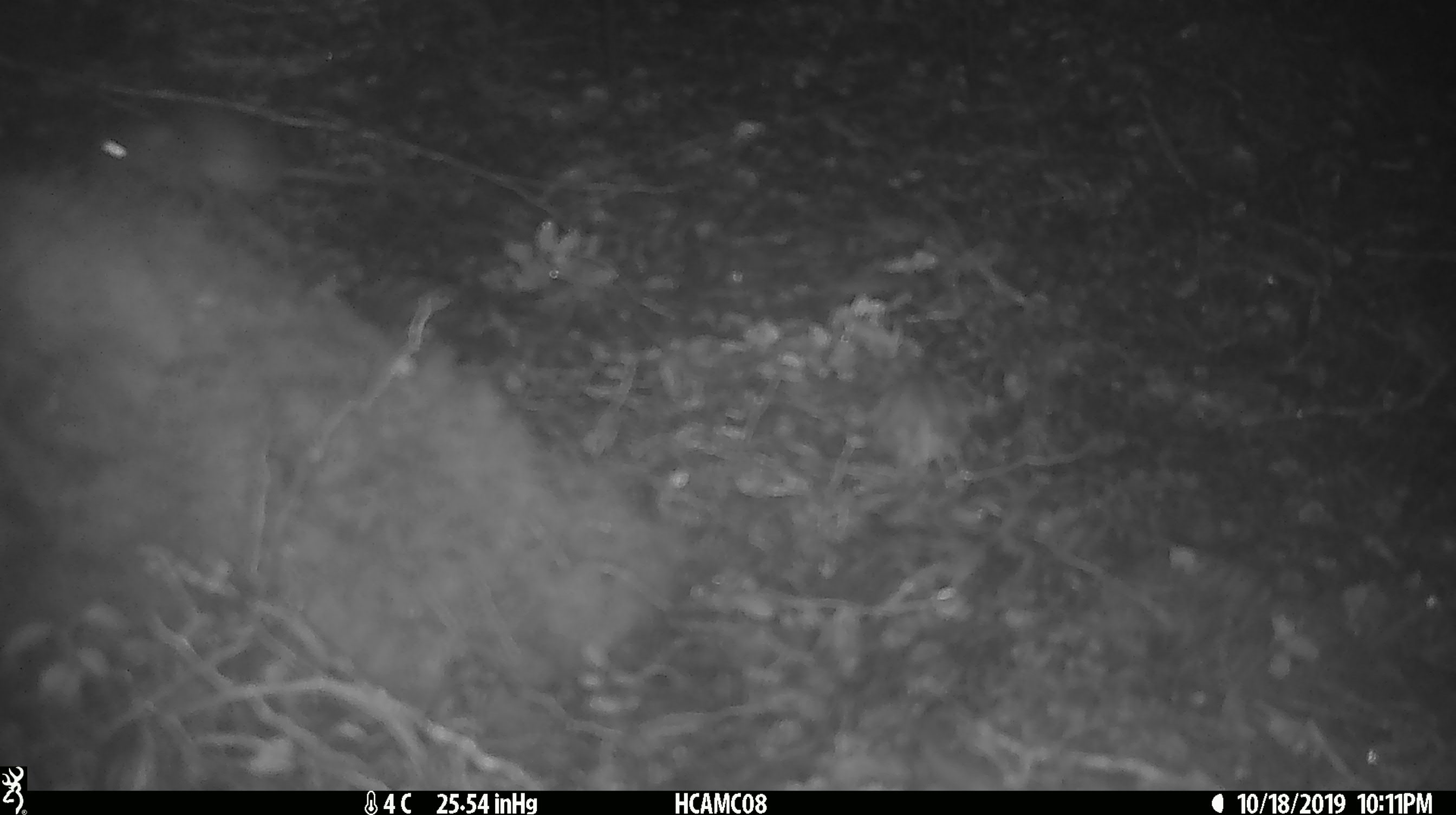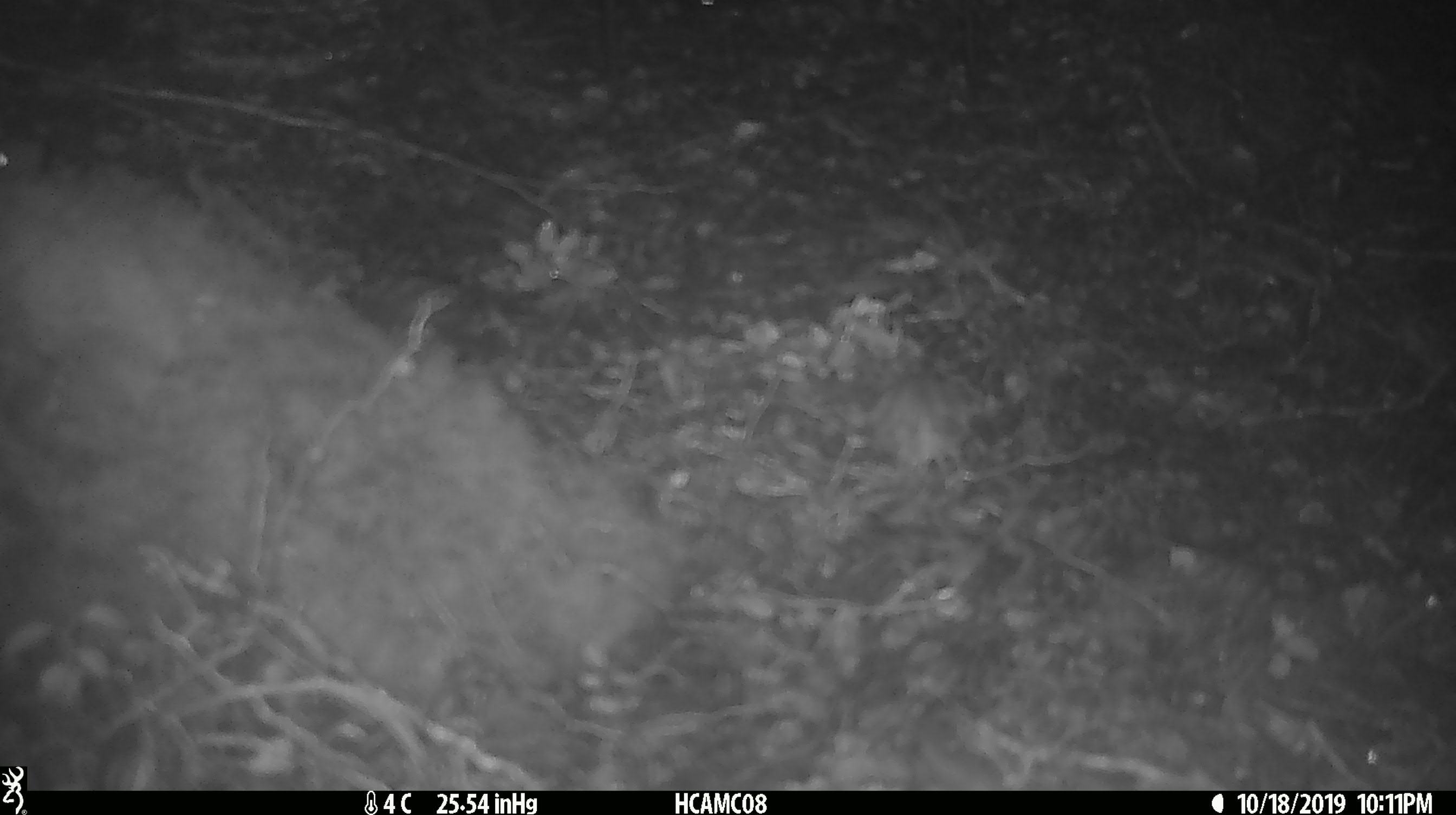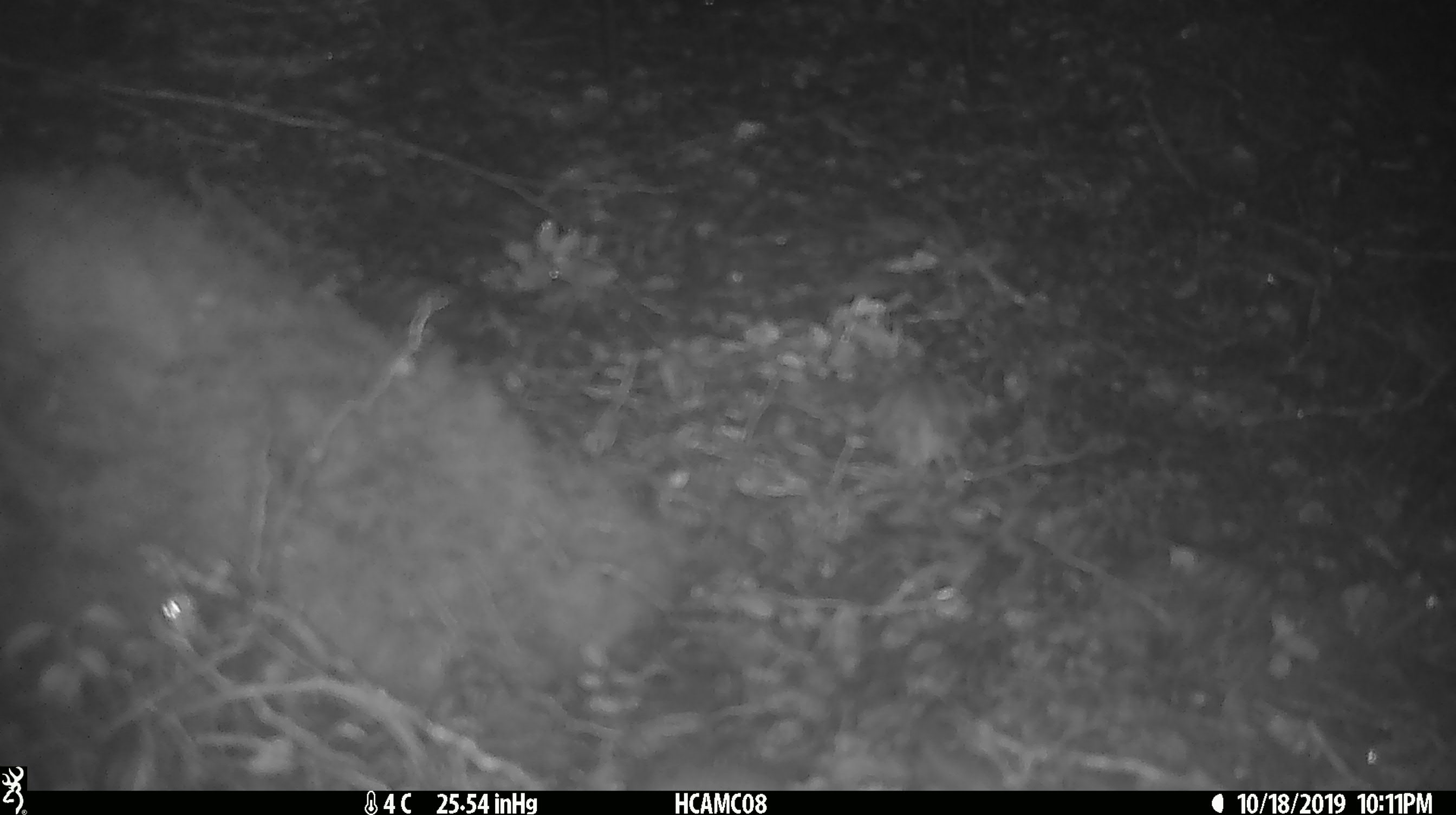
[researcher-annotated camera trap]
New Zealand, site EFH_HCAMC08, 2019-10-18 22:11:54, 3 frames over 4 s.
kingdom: Animalia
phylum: Chordata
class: Mammalia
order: Rodentia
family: Muridae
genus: Mus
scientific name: Mus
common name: mouse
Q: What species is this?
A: Mouse (Mus).